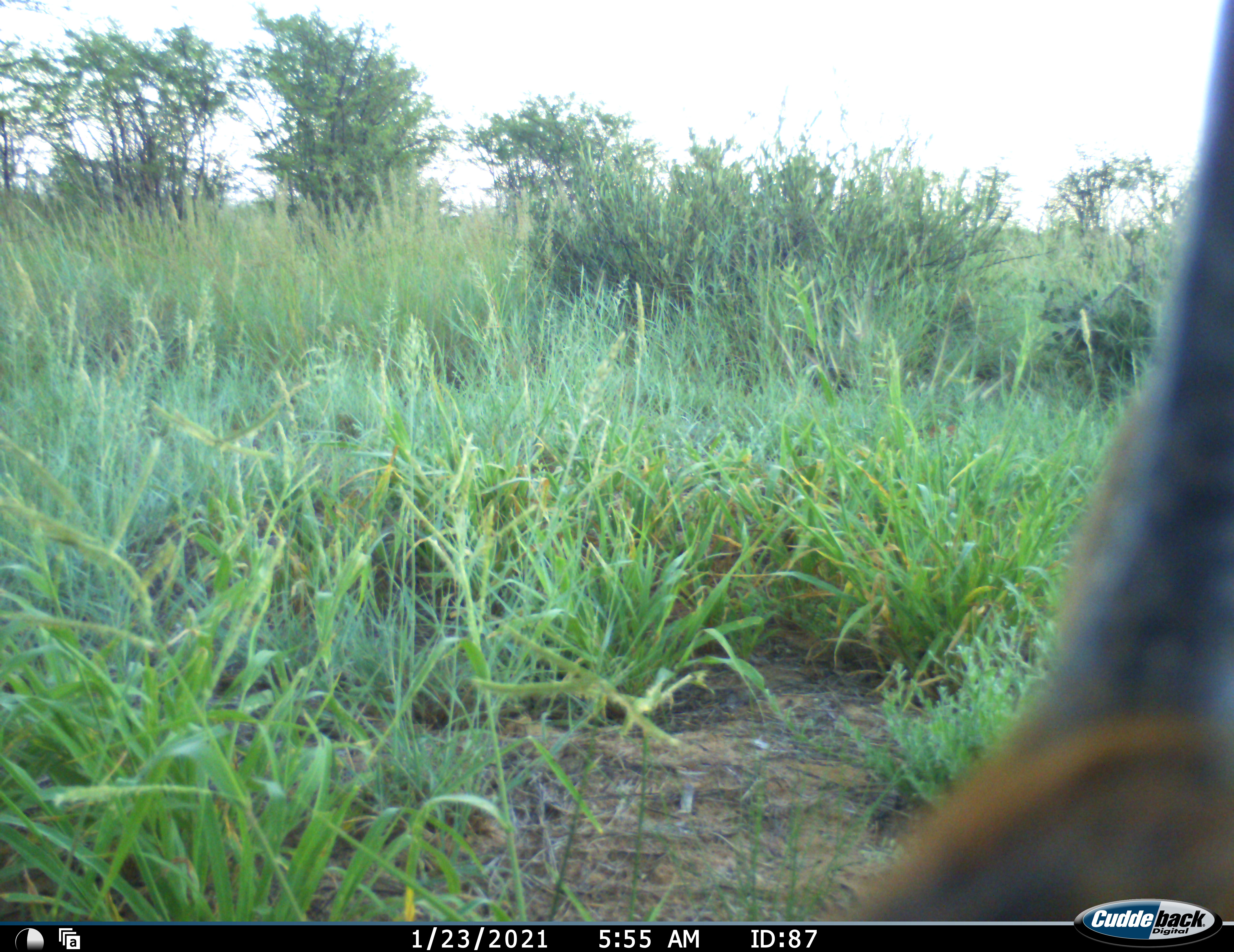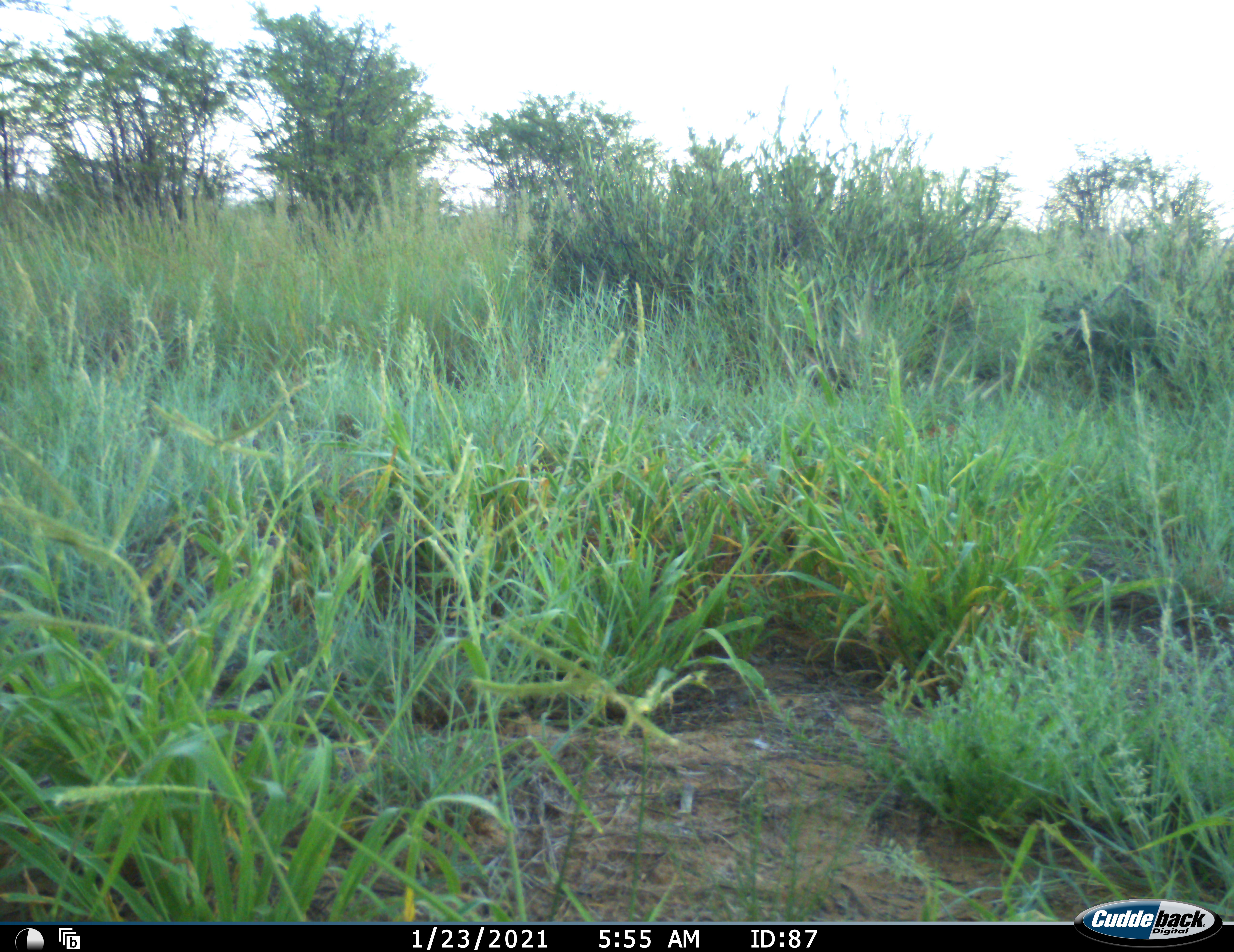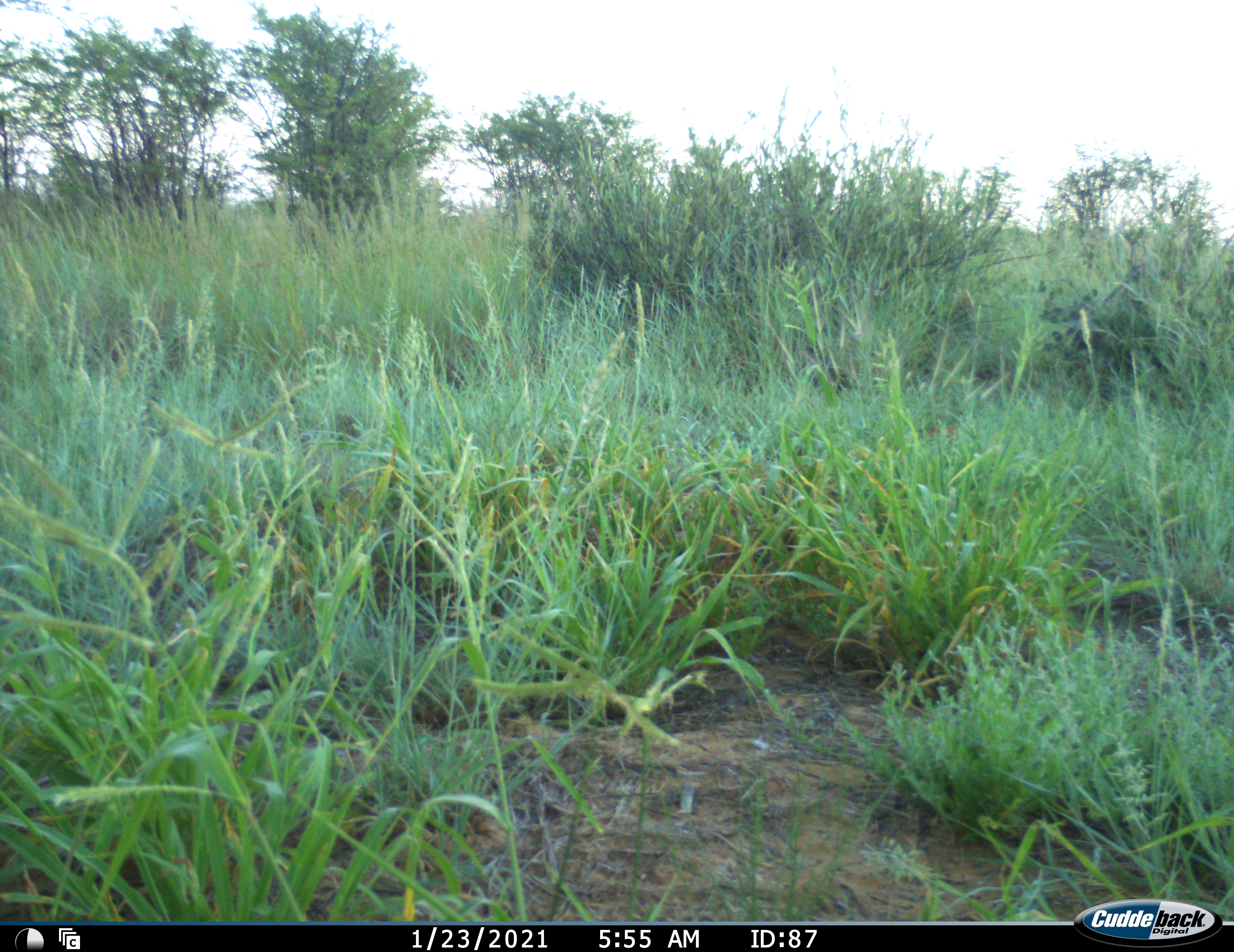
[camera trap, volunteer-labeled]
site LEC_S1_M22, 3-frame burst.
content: unidentified animal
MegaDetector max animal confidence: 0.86